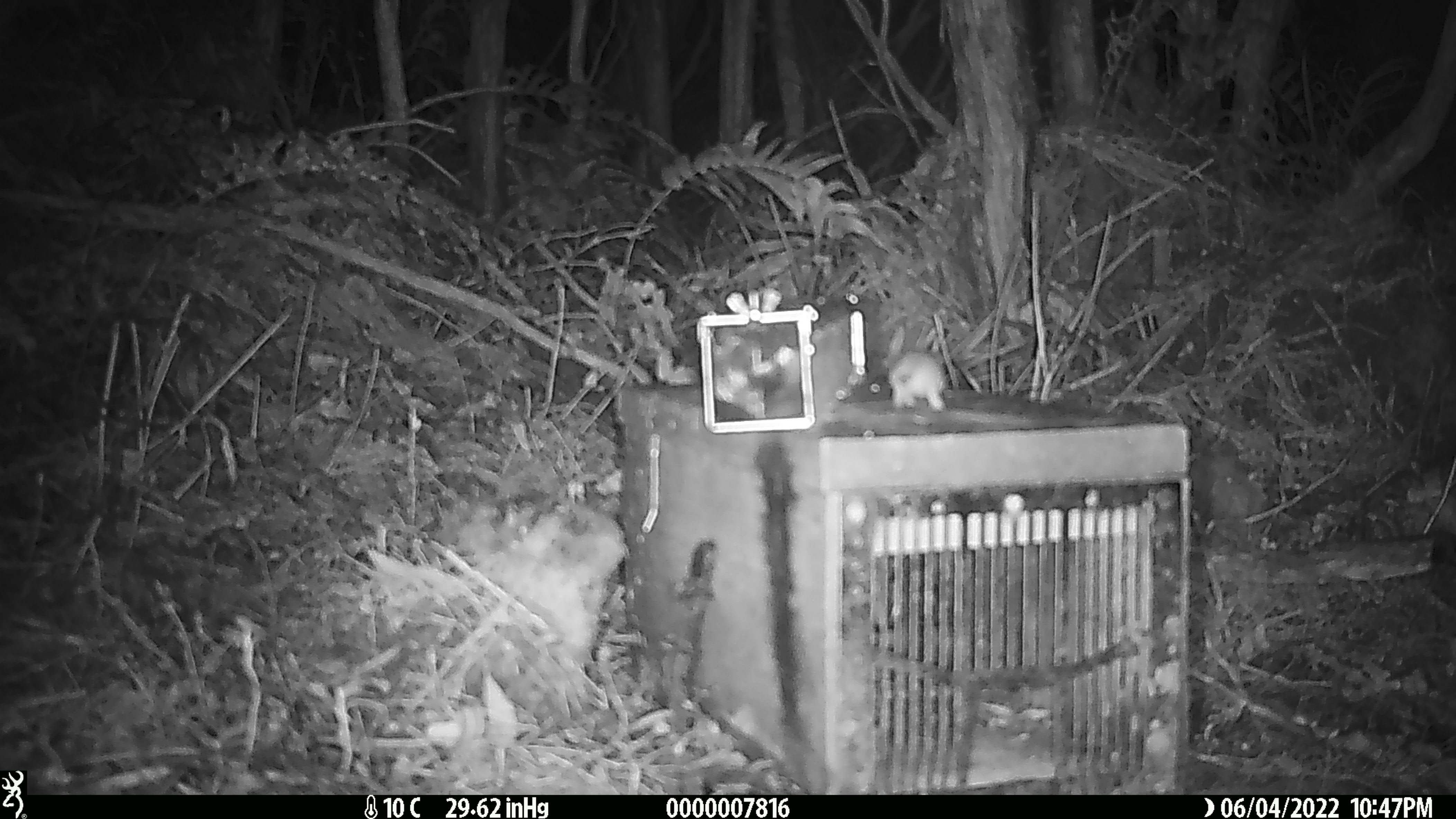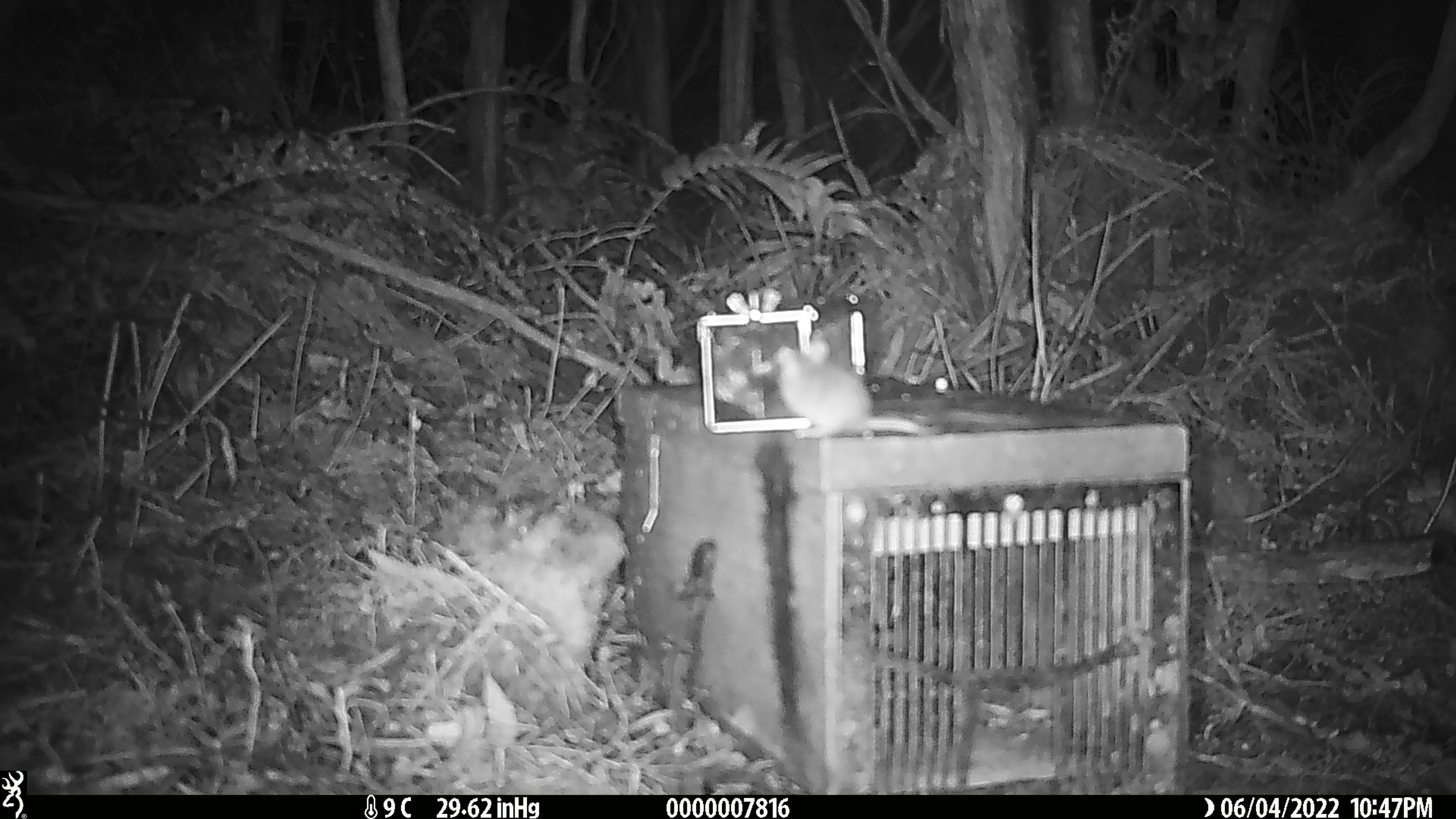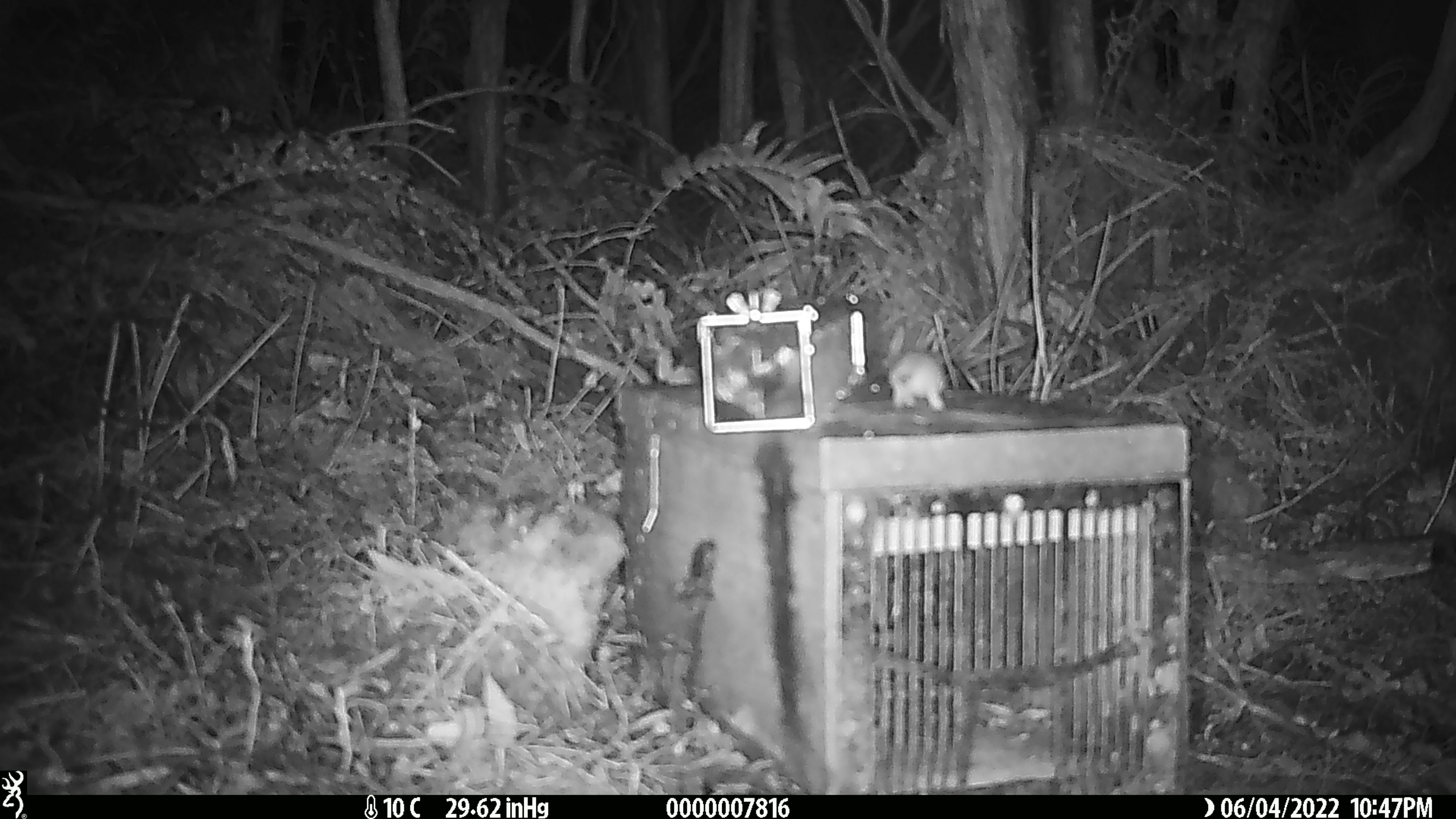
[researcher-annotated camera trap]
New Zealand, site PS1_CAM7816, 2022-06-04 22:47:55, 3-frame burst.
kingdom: Animalia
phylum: Chordata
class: Mammalia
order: Rodentia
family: Muridae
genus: Mus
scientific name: Mus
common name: mouse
Mouse (Mus).